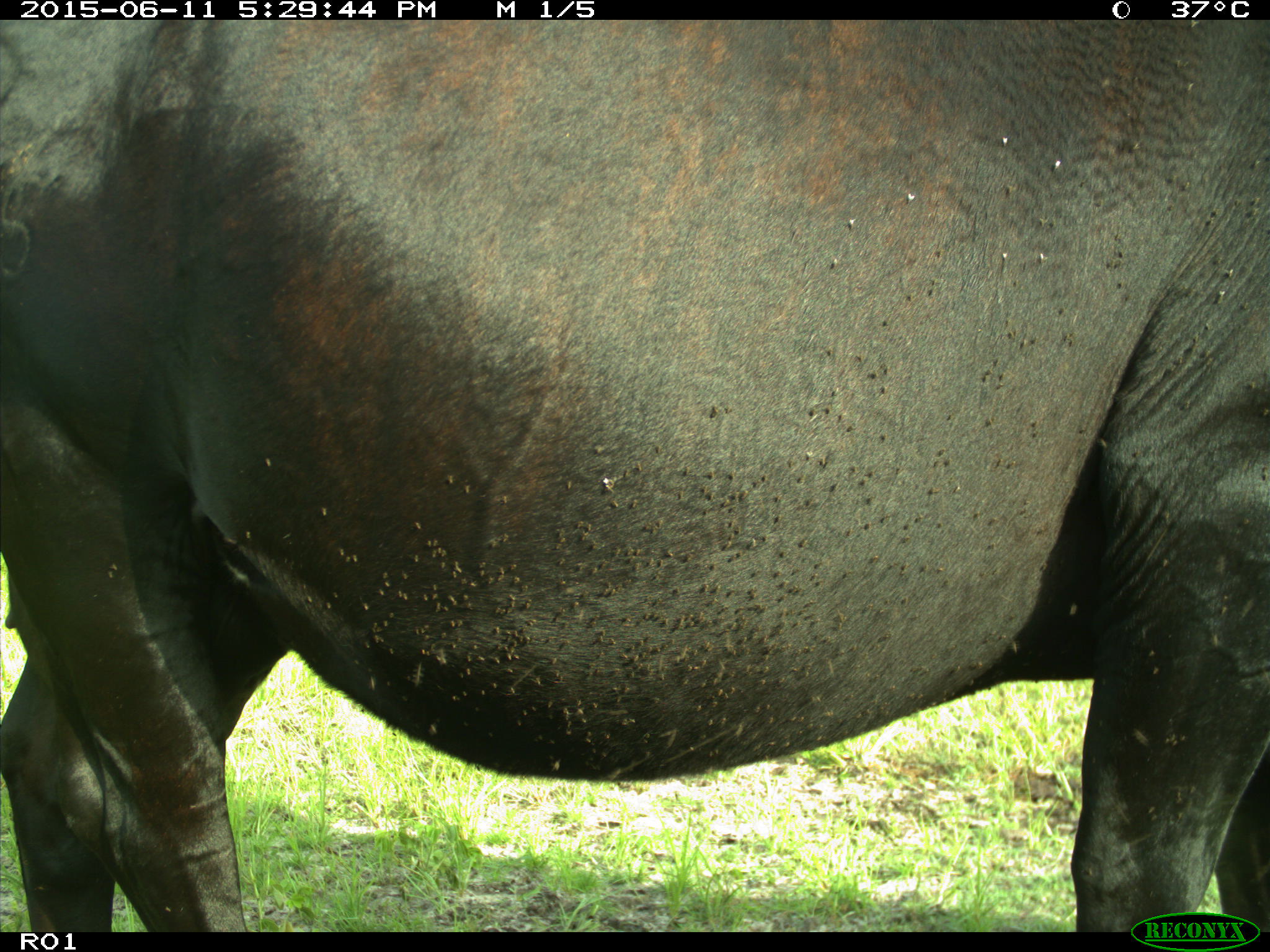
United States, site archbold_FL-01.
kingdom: Animalia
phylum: Chordata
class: Mammalia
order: Artiodactyla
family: Bovidae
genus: Bos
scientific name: Bos taurus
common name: domestic cow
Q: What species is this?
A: Bos taurus (domestic cow).